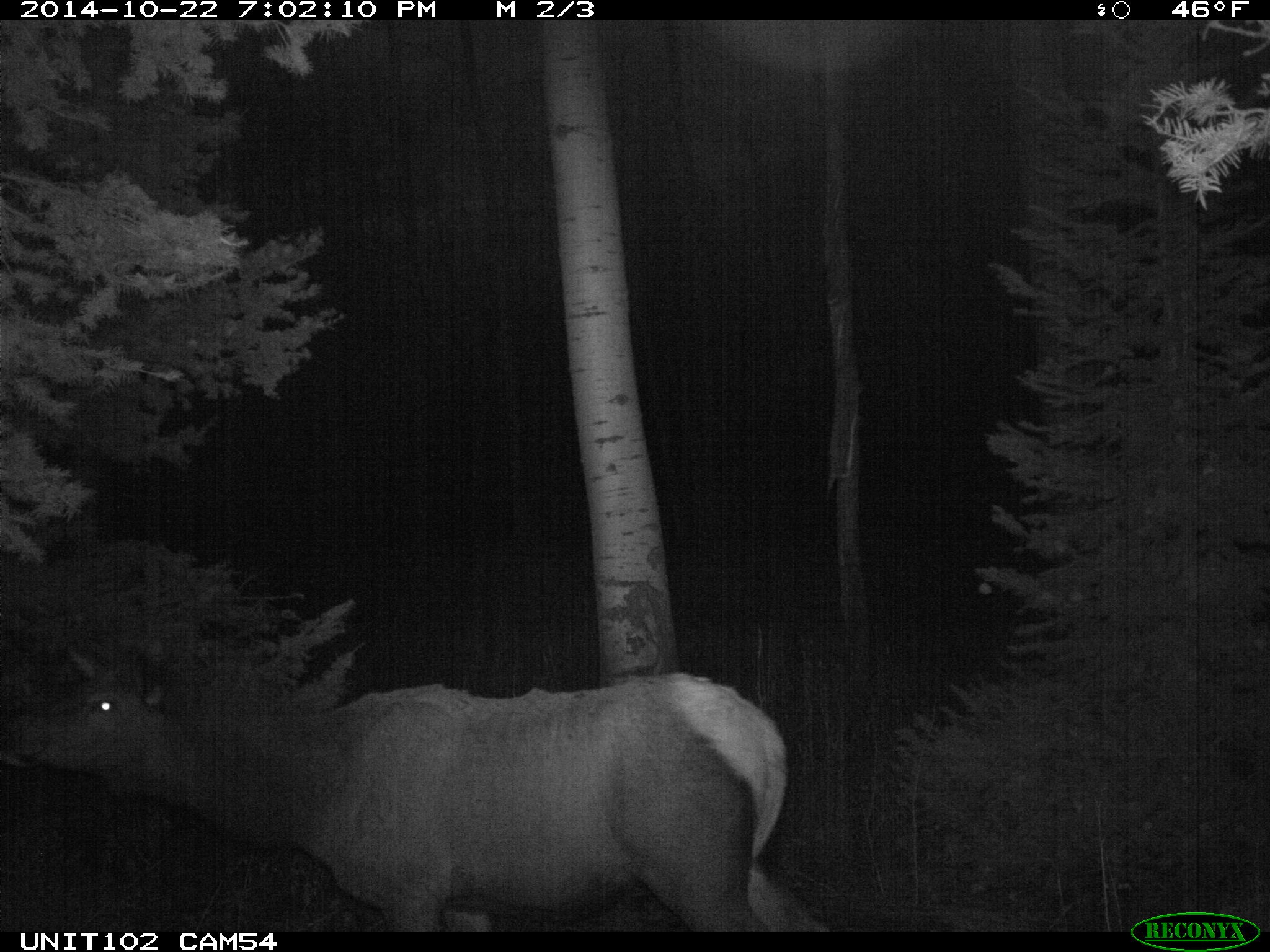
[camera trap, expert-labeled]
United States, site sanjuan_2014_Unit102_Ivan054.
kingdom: Animalia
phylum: Chordata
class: Mammalia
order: Artiodactyla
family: Cervidae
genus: Cervus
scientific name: Cervus elaphus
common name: red deer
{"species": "Cervus elaphus (red deer)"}